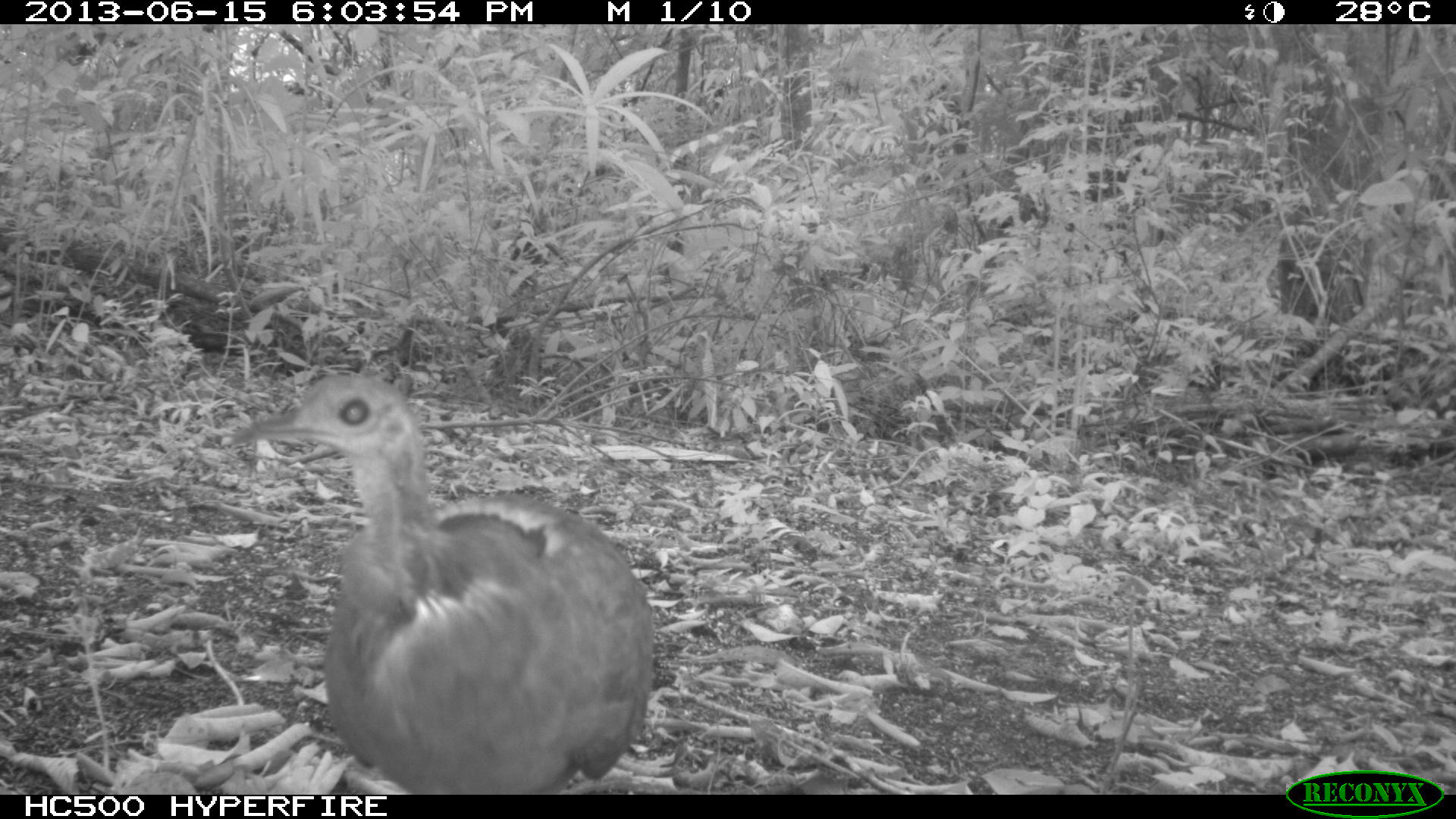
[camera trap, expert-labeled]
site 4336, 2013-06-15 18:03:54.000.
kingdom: Animalia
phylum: Chordata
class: Aves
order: Tinamiformes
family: Tinamidae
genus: Tinamus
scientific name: Tinamus major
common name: great tinamou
Tinamus major (great tinamou), count 1.